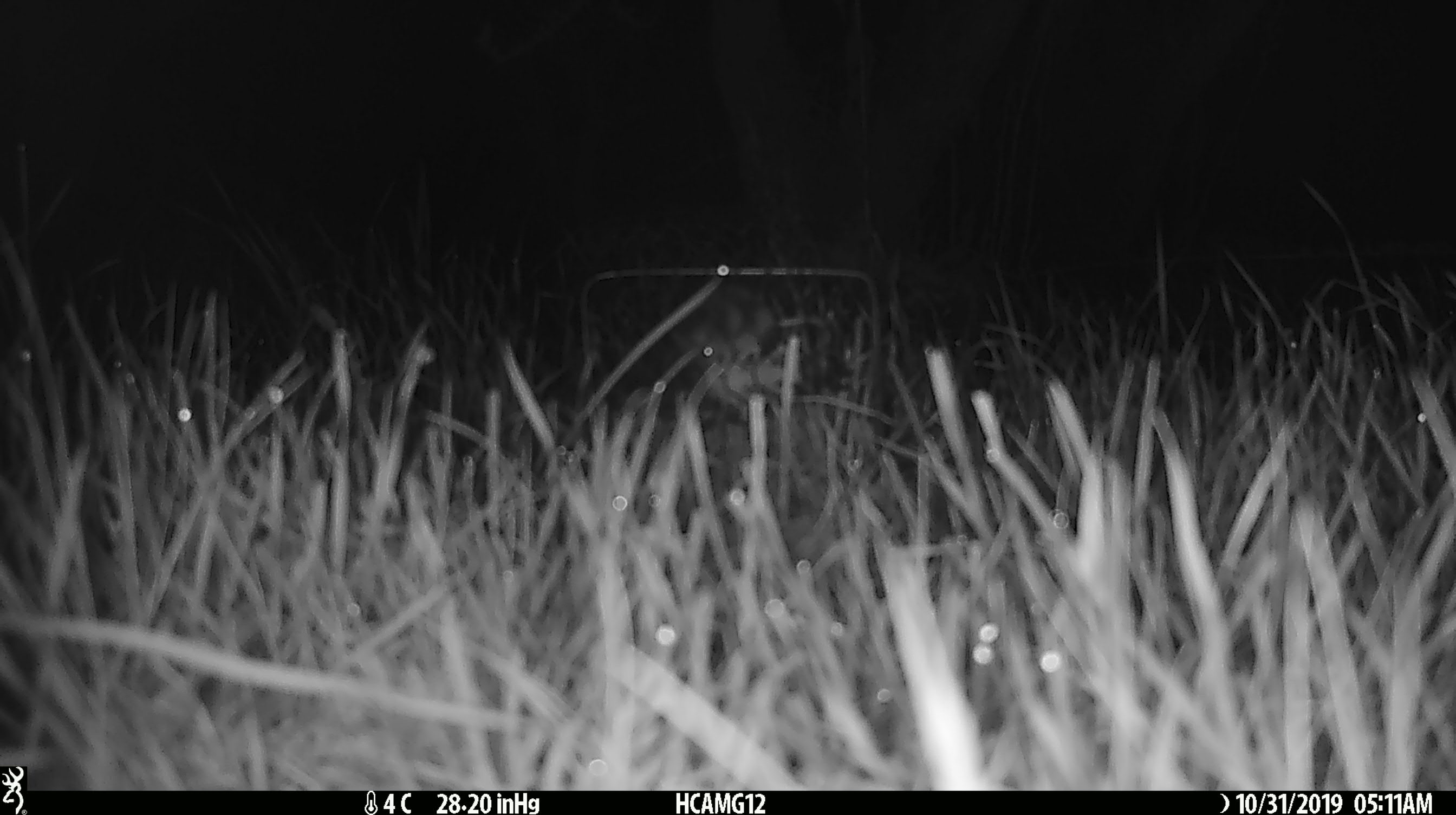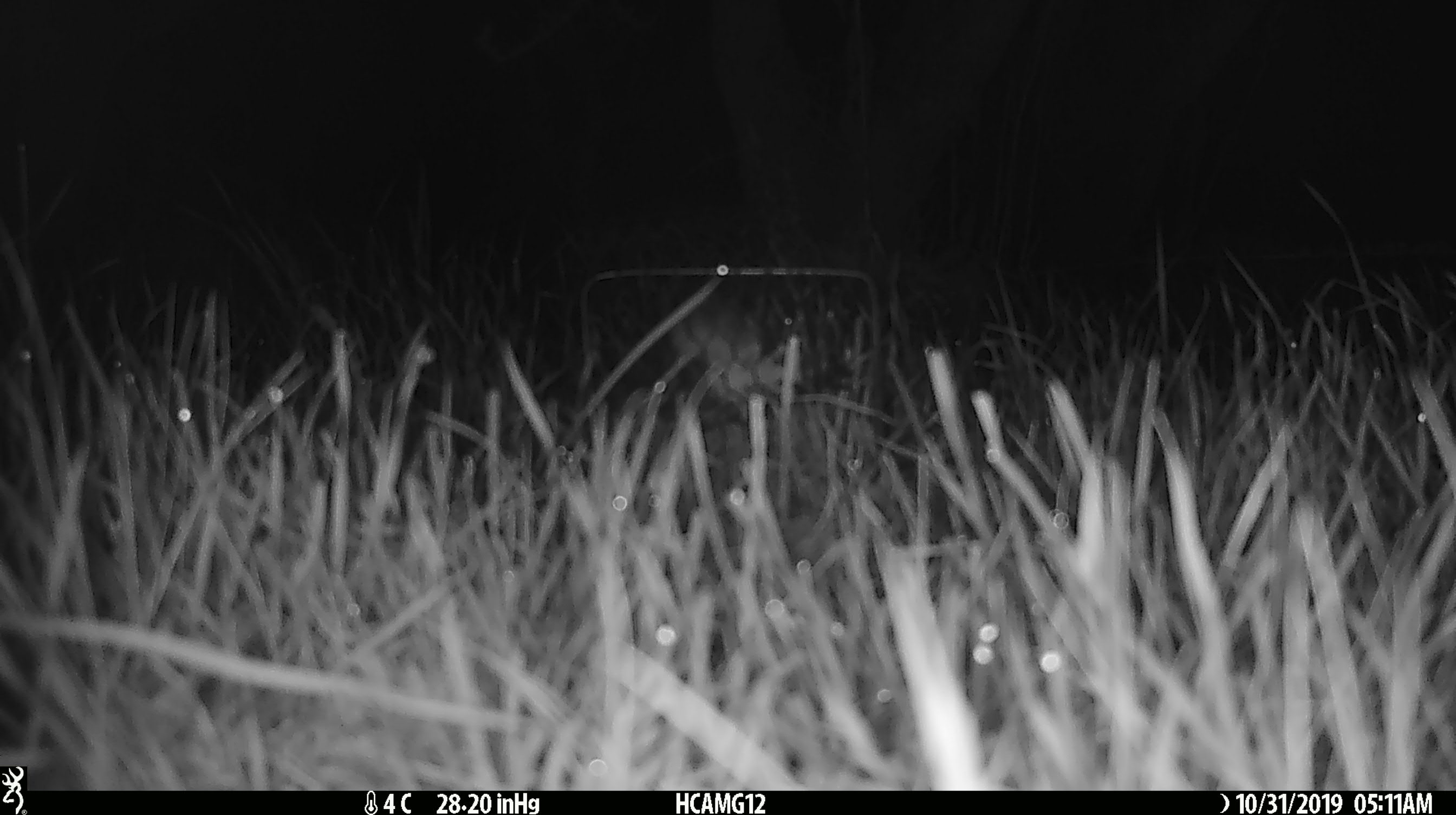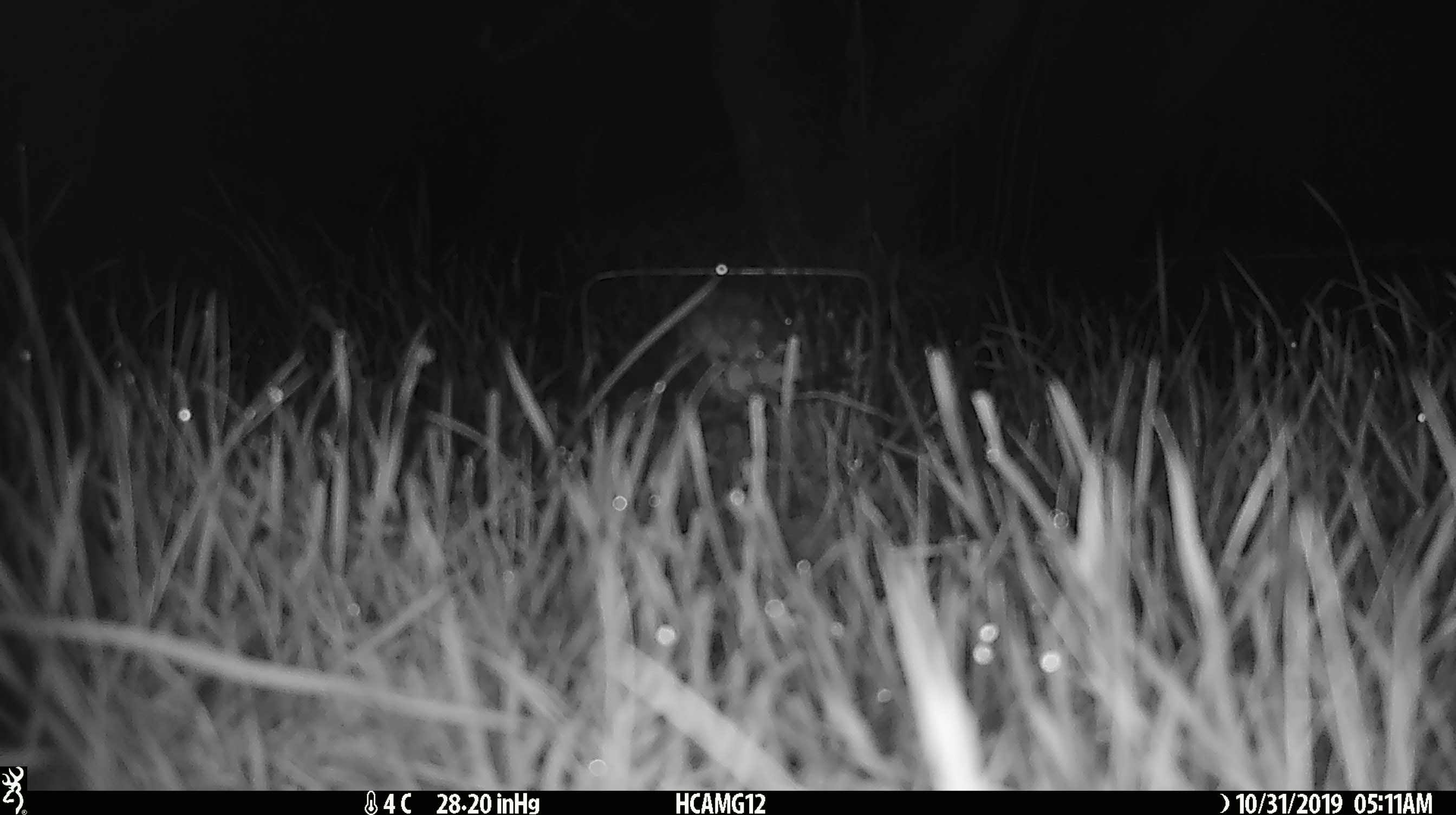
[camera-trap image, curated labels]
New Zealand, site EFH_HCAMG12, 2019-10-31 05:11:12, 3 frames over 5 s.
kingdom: Animalia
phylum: Chordata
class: Mammalia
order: Rodentia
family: Muridae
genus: Mus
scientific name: Mus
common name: mouse